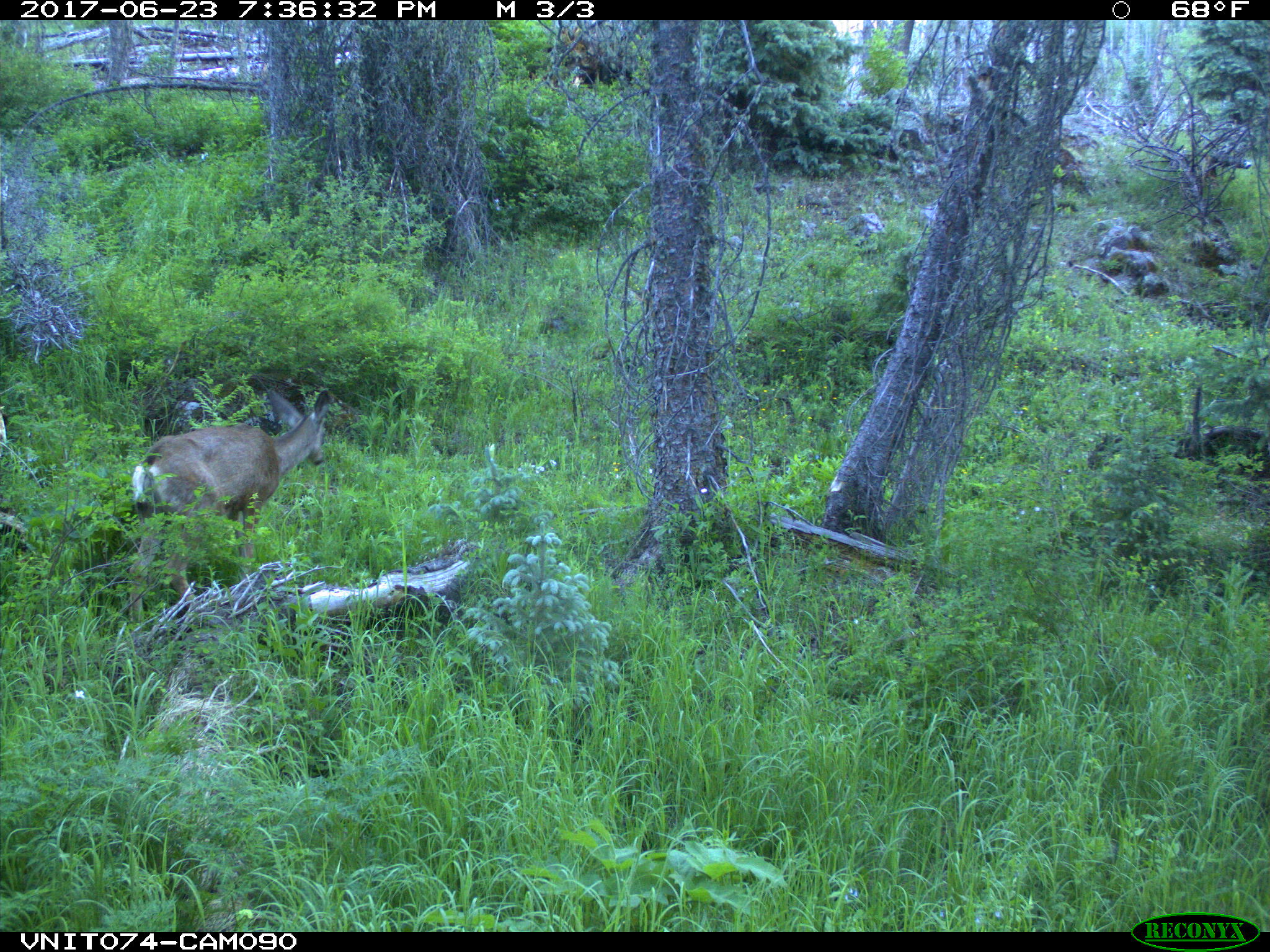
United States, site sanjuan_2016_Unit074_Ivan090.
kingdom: Animalia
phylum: Chordata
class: Mammalia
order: Artiodactyla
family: Cervidae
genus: Odocoileus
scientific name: Odocoileus hemionus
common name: mule deer